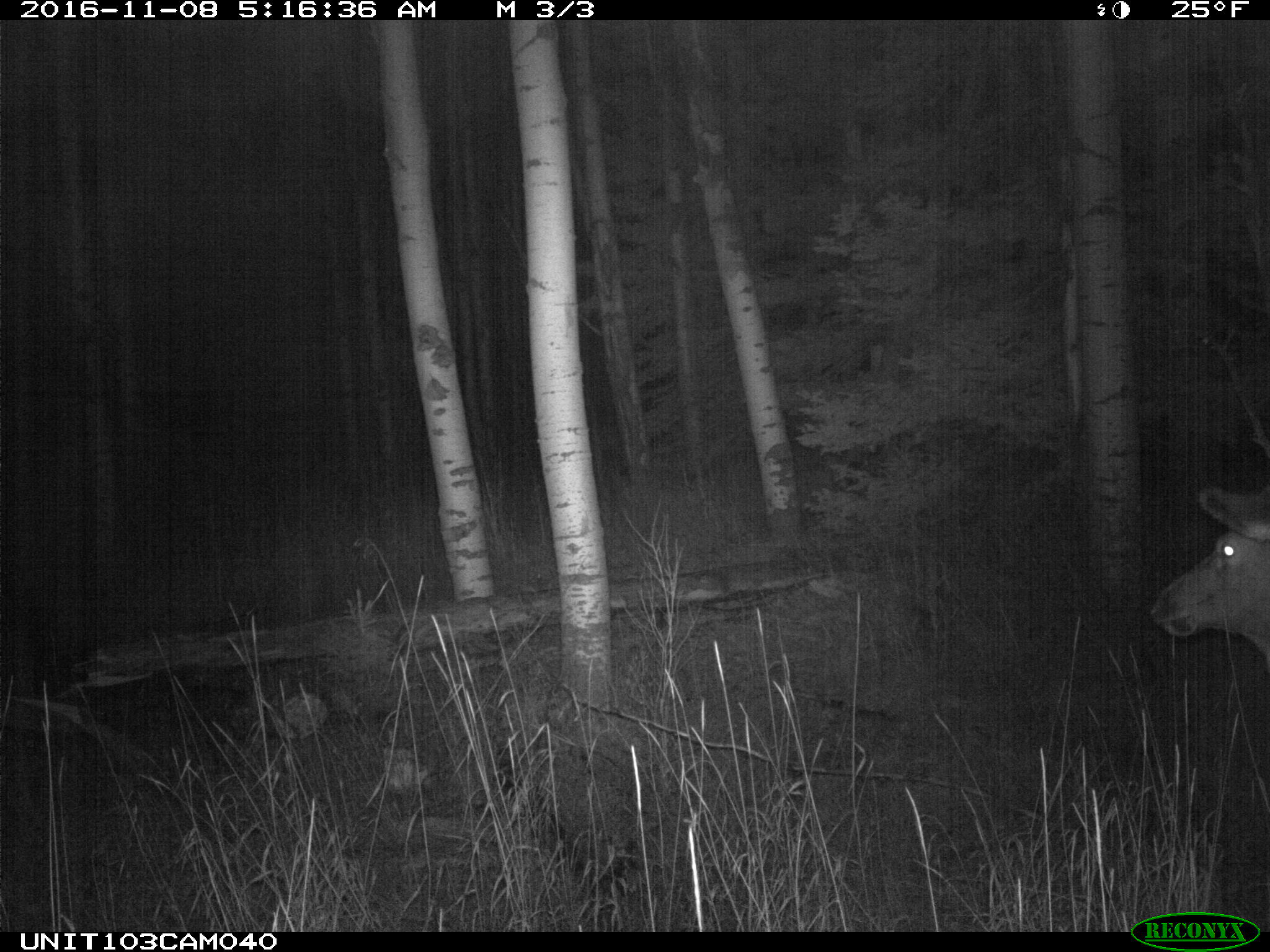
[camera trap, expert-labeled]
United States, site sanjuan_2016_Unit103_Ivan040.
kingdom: Animalia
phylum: Chordata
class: Mammalia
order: Artiodactyla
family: Cervidae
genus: Cervus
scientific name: Cervus elaphus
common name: red deer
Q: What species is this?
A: Cervus elaphus (red deer).